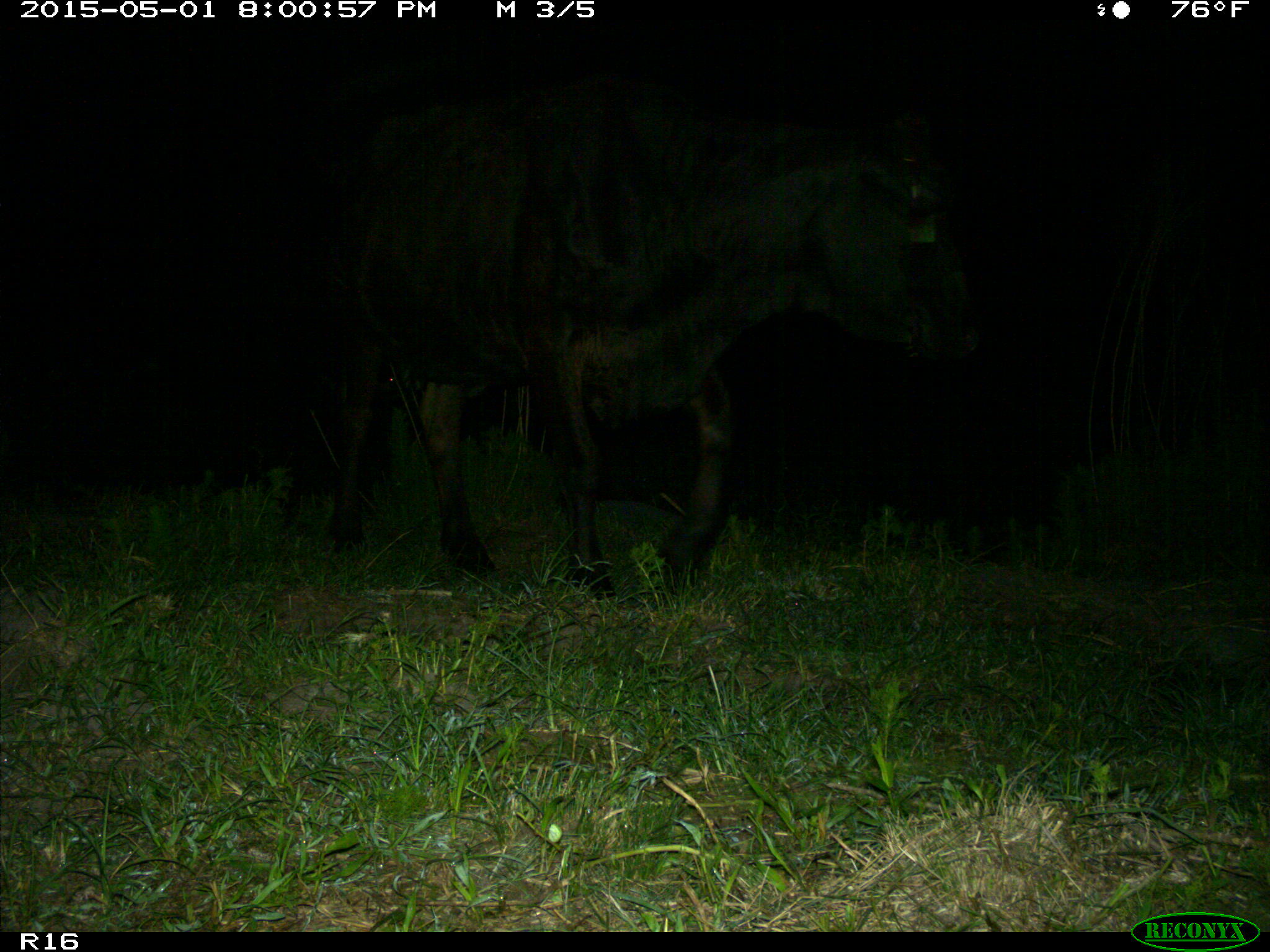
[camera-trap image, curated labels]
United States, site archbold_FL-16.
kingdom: Animalia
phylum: Chordata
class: Mammalia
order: Artiodactyla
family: Bovidae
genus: Bos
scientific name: Bos taurus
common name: domestic cow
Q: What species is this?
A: Bos taurus (domestic cow).